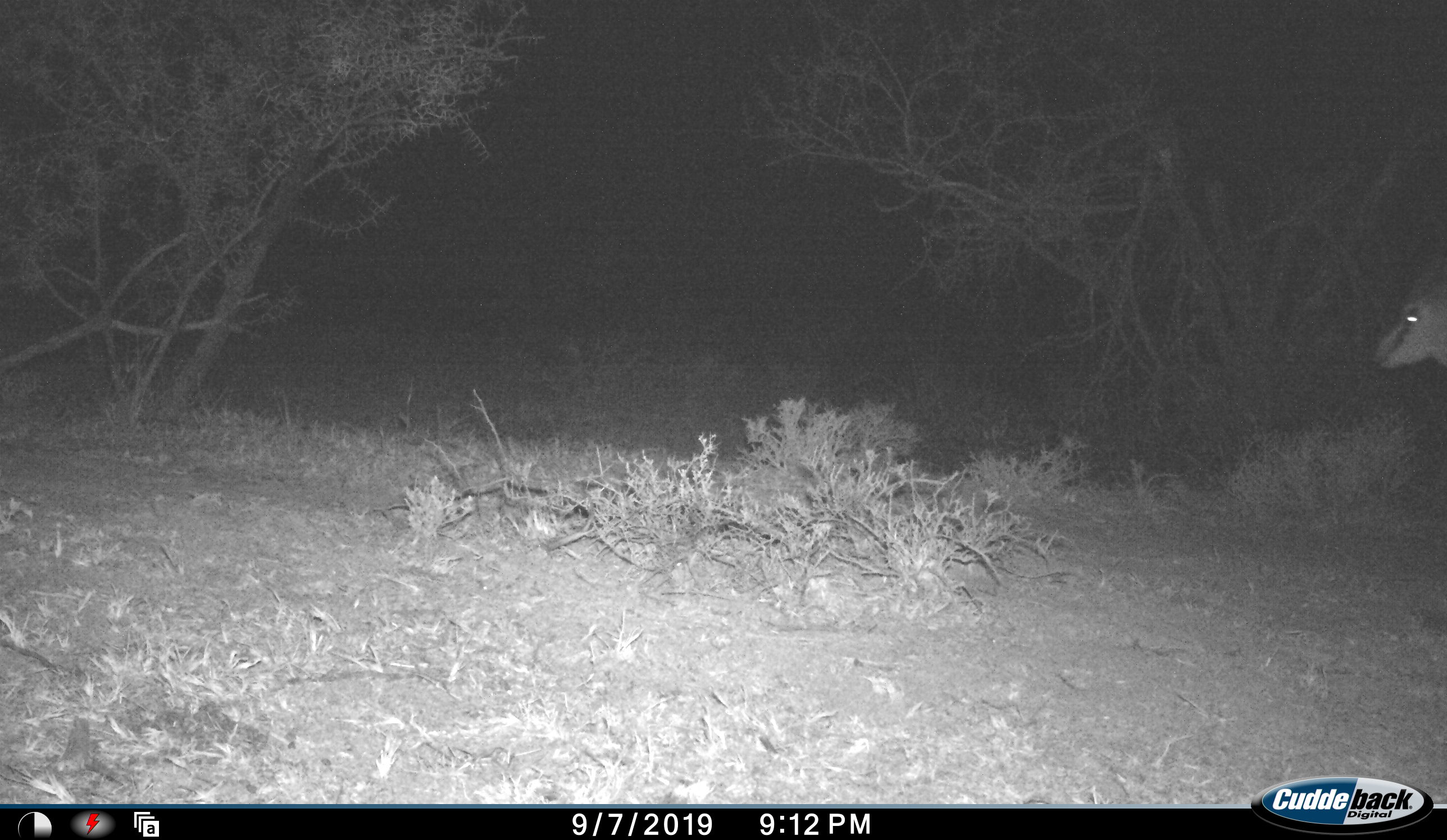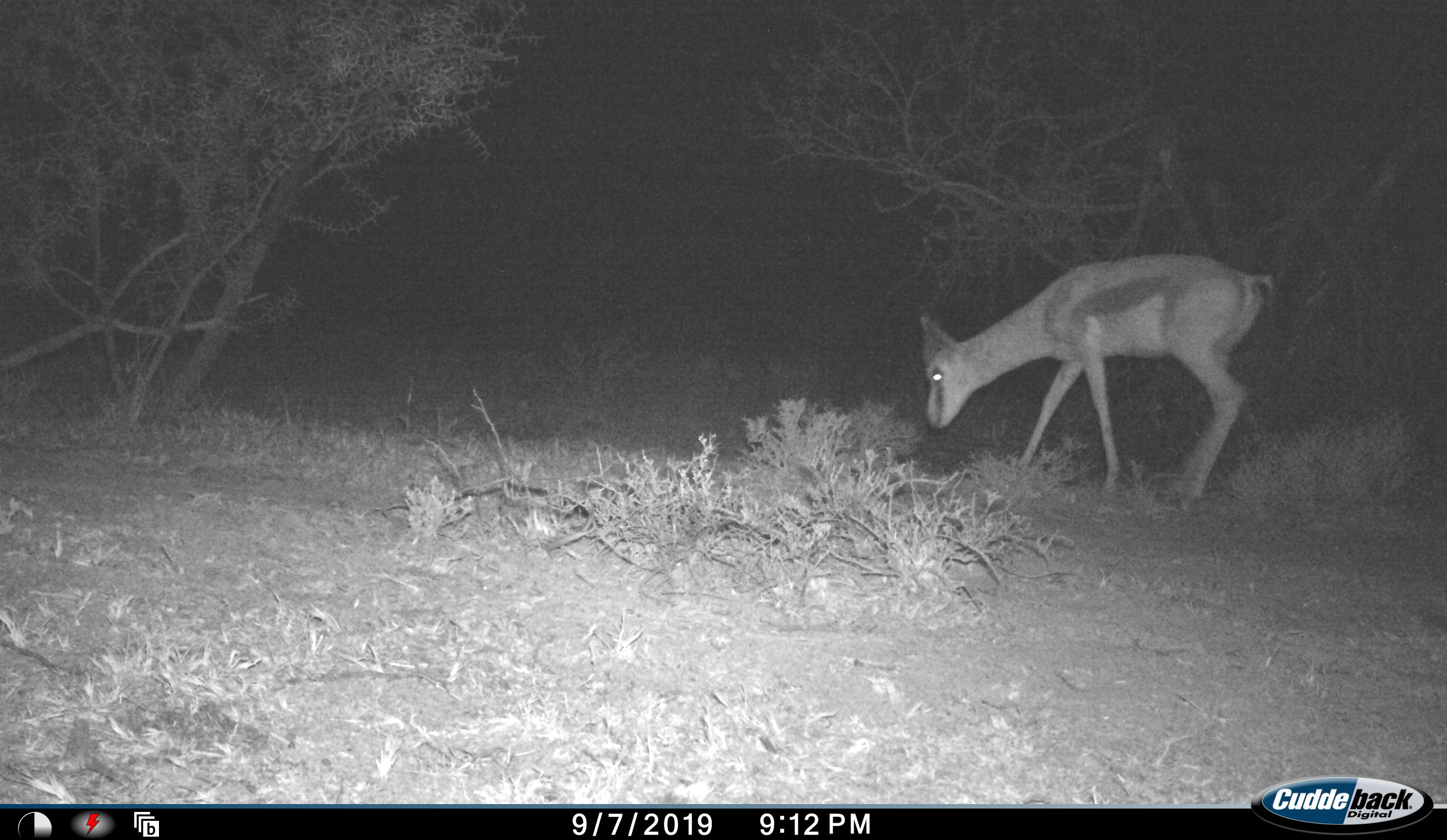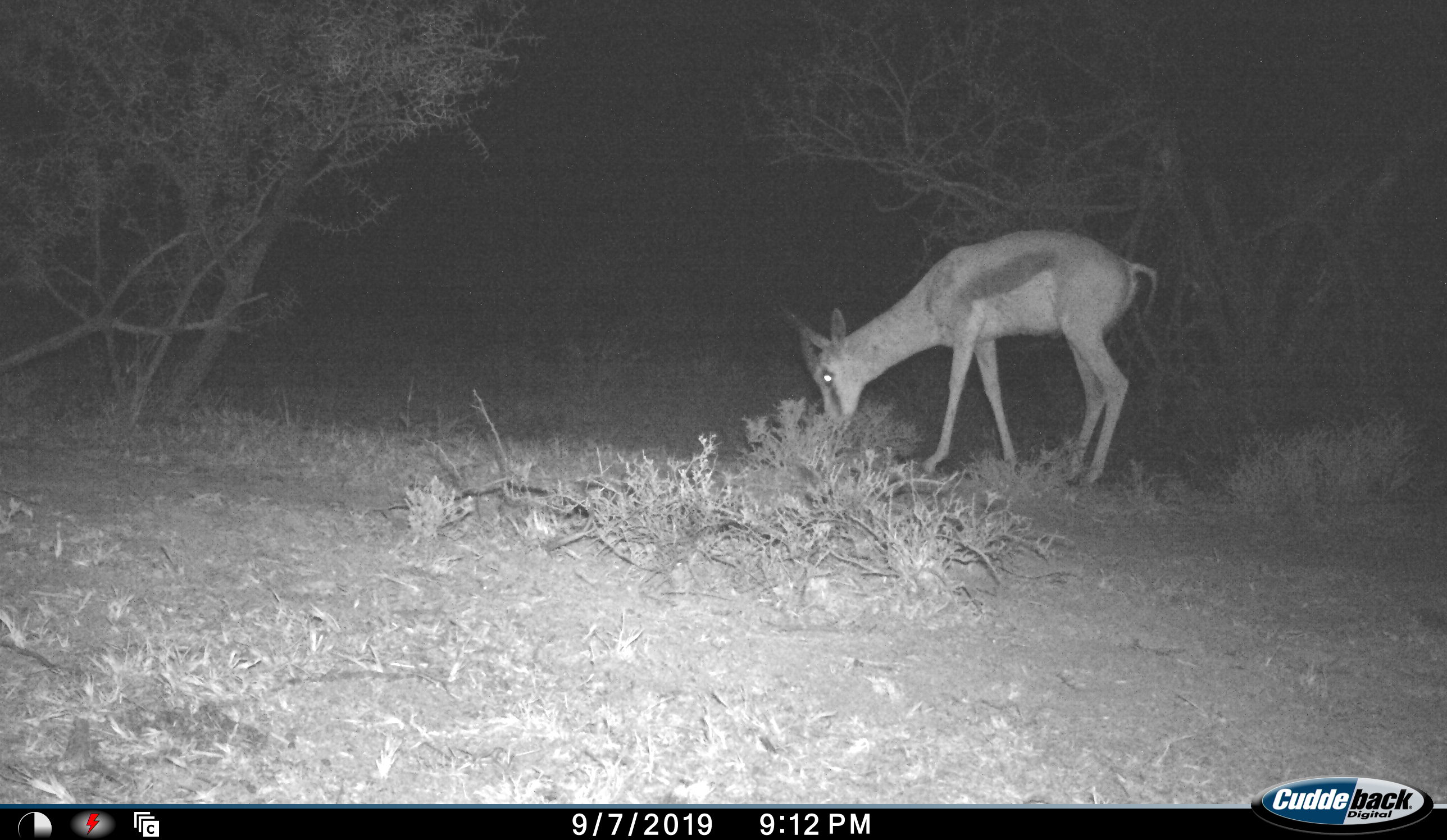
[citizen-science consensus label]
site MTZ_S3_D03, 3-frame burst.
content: unidentified animal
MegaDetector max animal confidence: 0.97